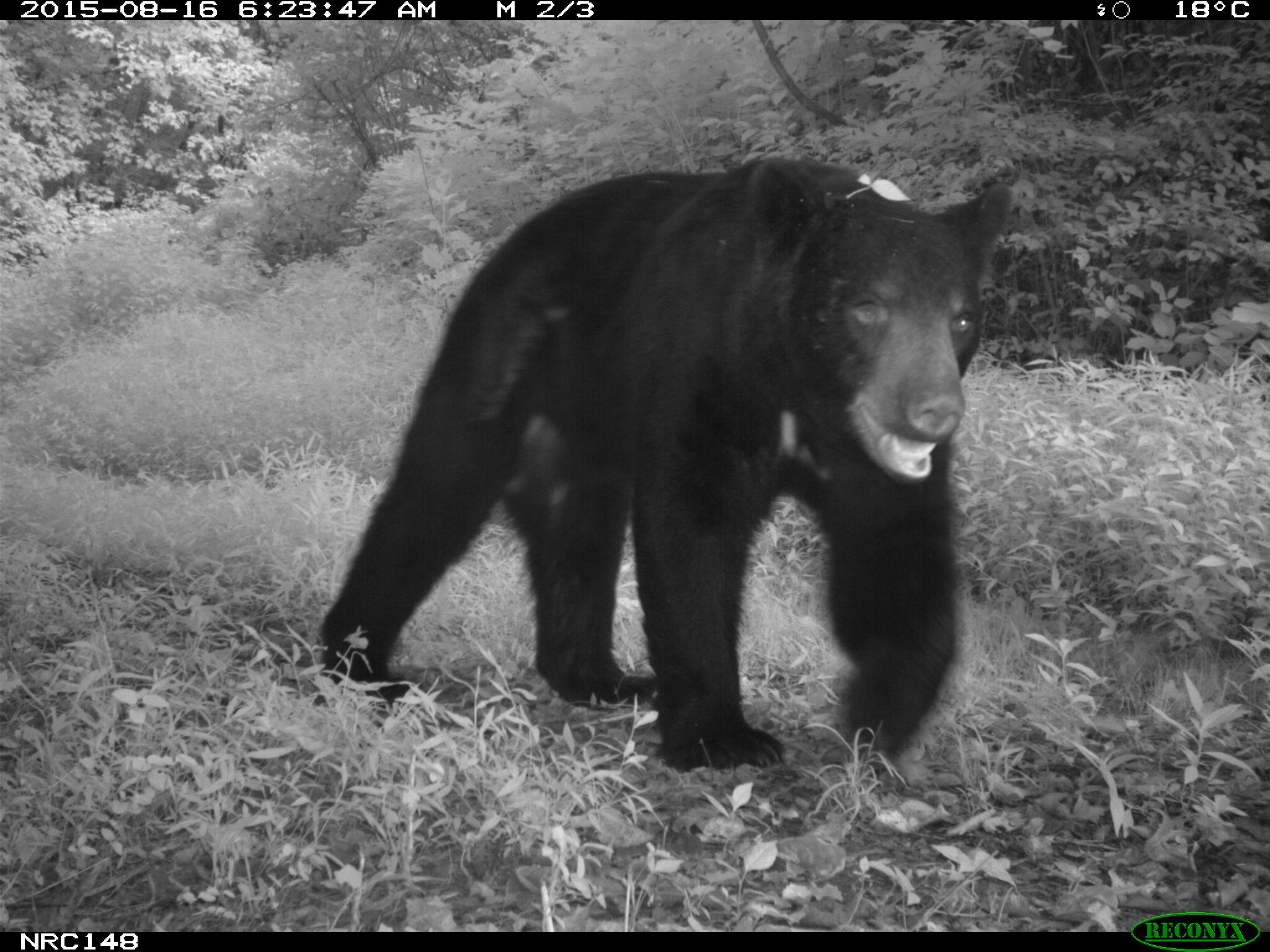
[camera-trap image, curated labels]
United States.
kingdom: Animalia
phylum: Chordata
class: Mammalia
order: Carnivora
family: Ursidae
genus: Ursus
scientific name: Ursus americanus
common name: american black bear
American Black Bear (Ursus americanus).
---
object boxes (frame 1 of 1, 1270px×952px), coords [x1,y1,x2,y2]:
American Black Bear: [294,137,1026,793]